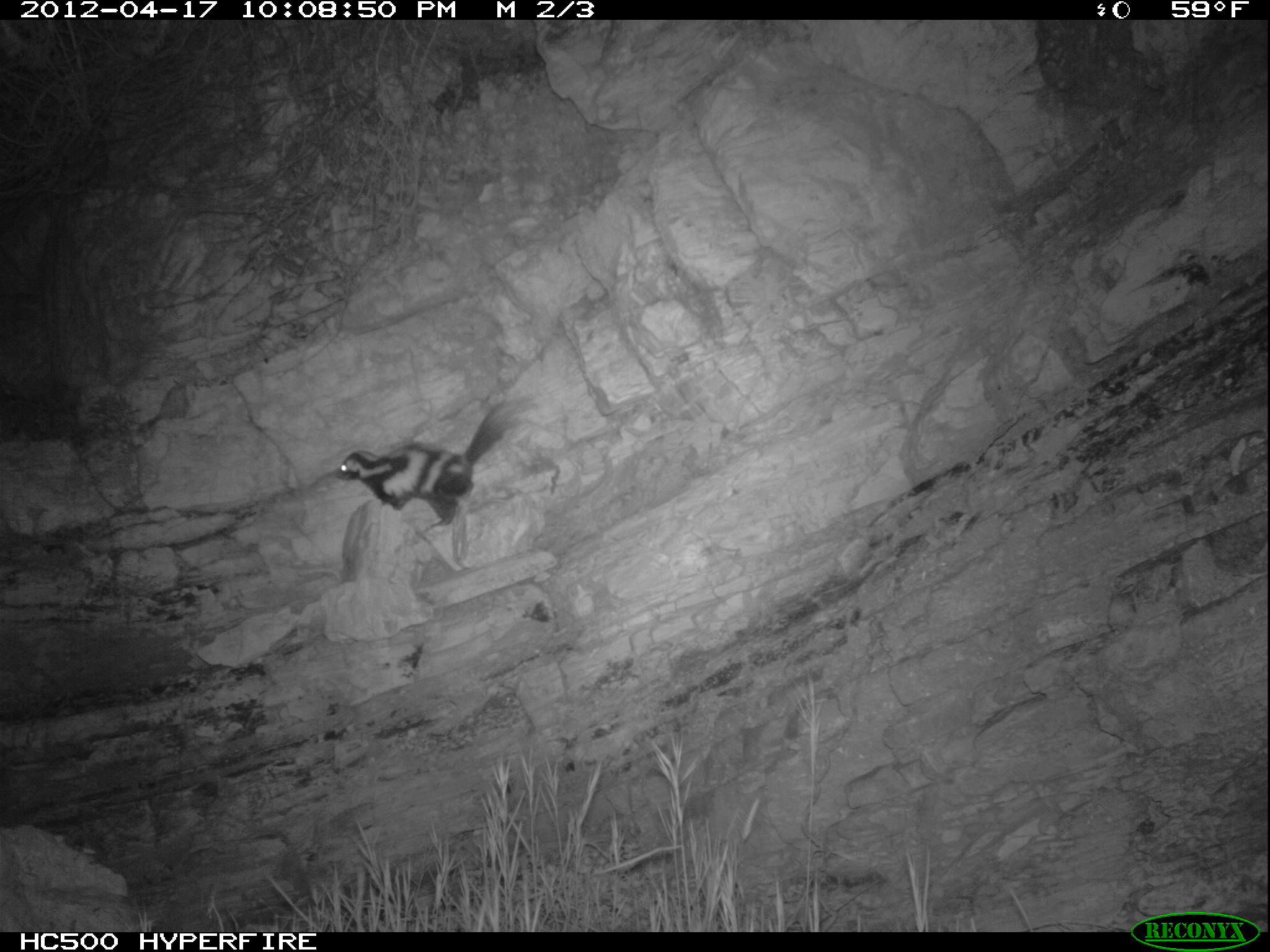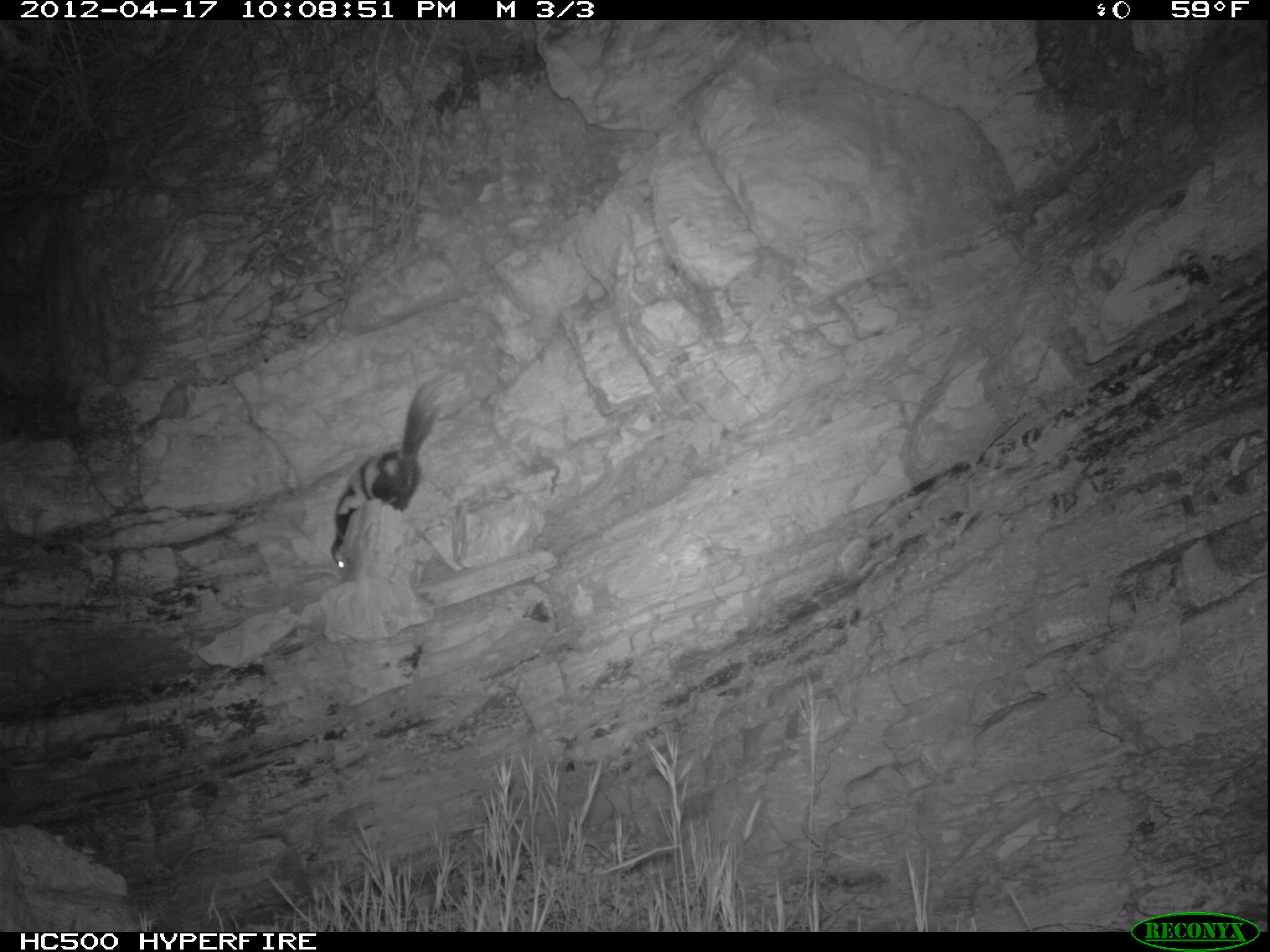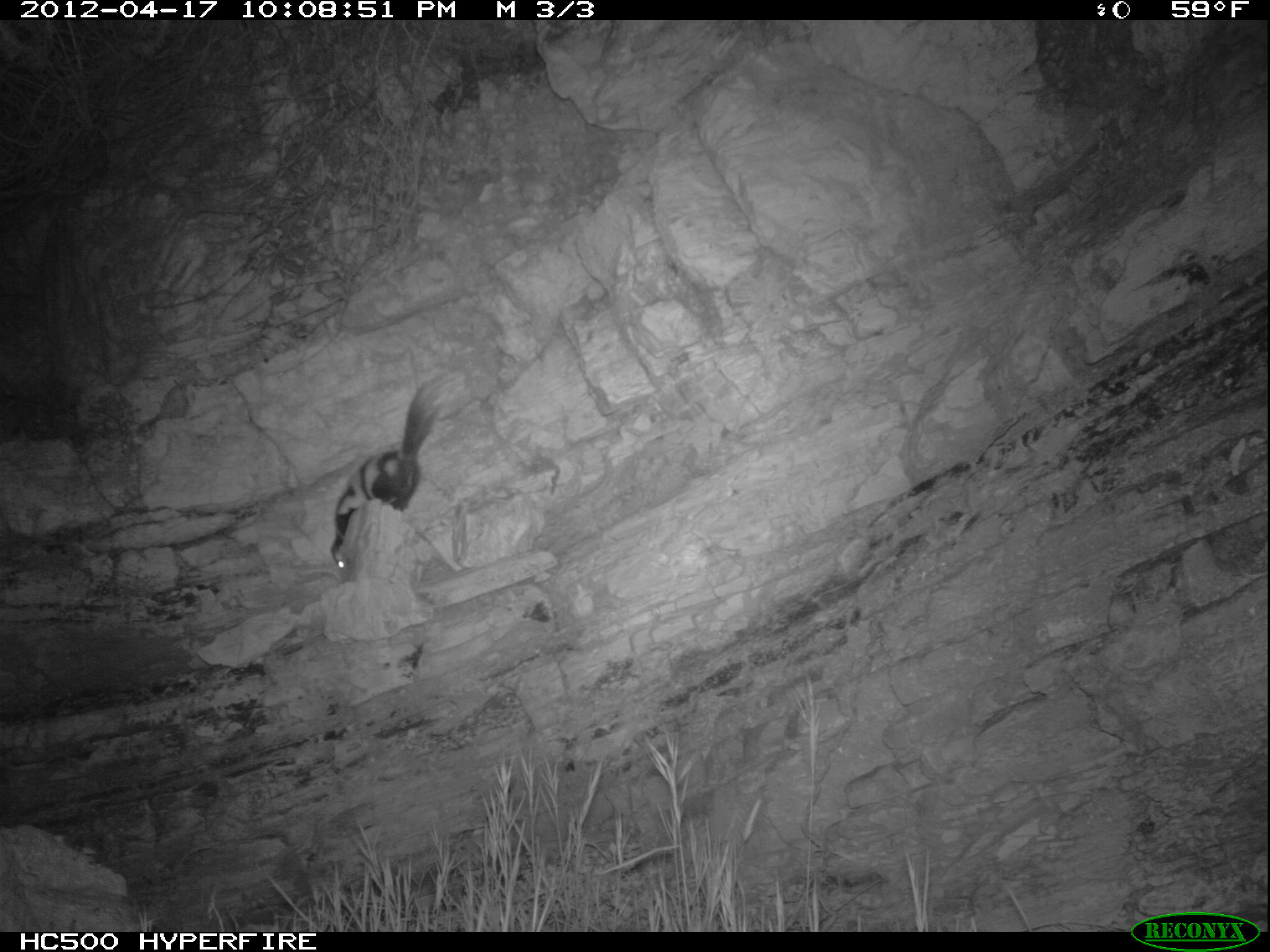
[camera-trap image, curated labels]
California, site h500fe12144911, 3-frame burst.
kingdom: Animalia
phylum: Chordata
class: Mammalia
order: Carnivora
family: Mephitidae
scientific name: Mephitidae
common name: skunk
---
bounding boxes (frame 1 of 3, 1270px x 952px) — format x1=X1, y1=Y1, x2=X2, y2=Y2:
skunk: x1=335, y1=392, x2=540, y2=531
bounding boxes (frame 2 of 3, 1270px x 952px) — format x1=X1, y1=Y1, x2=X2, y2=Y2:
skunk: x1=329, y1=370, x2=457, y2=571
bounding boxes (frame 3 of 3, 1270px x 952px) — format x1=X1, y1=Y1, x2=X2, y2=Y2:
skunk: x1=329, y1=372, x2=458, y2=571